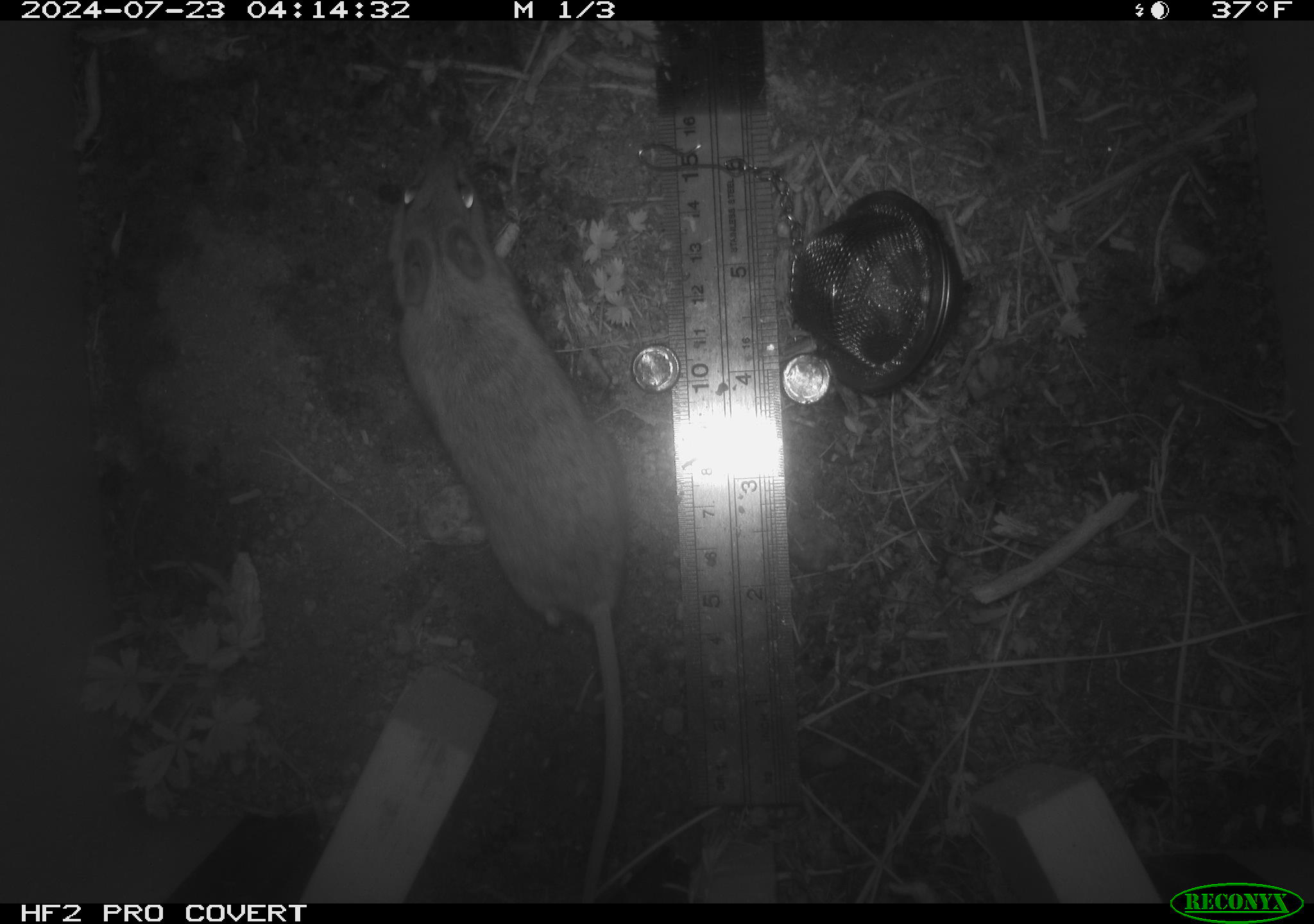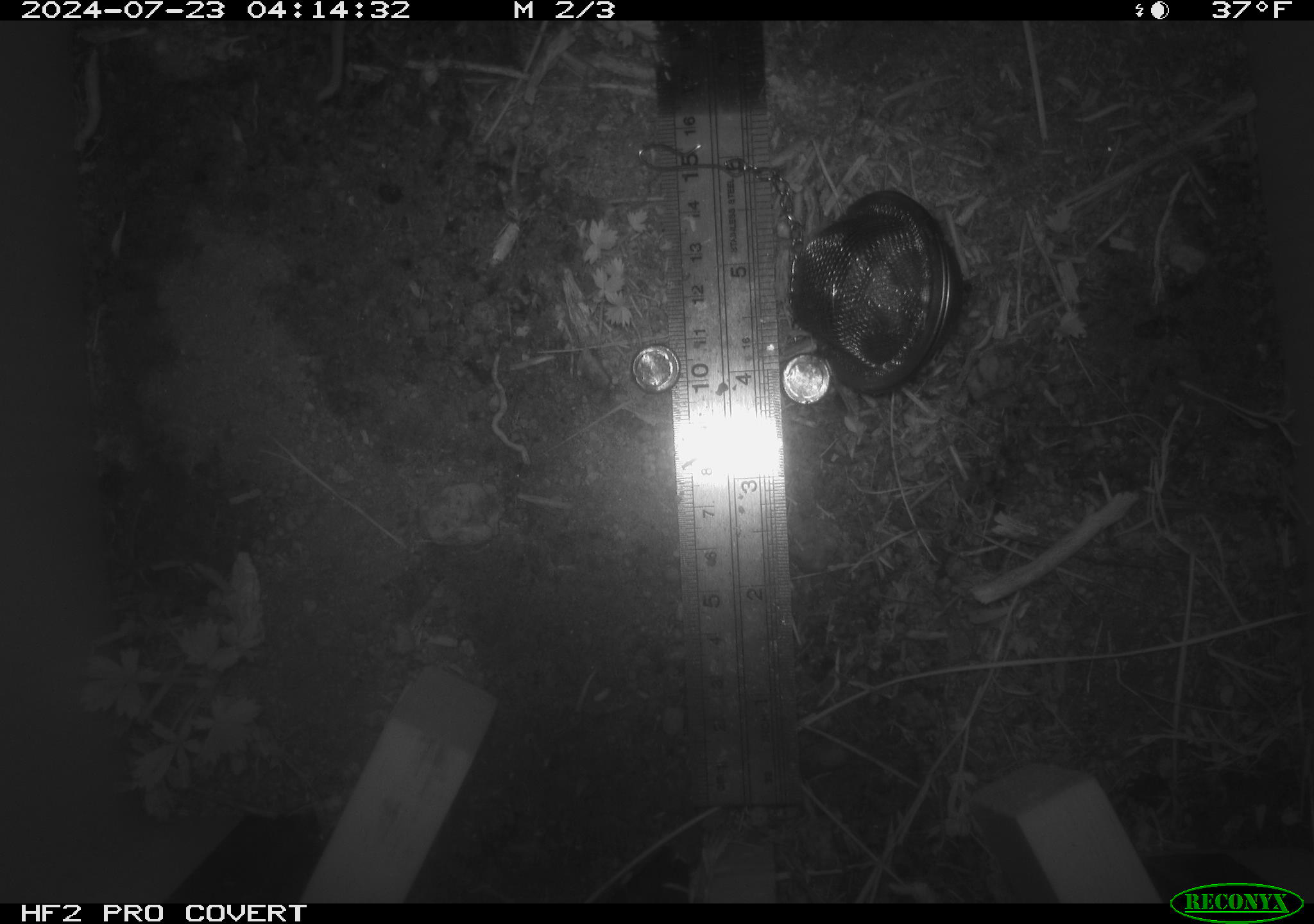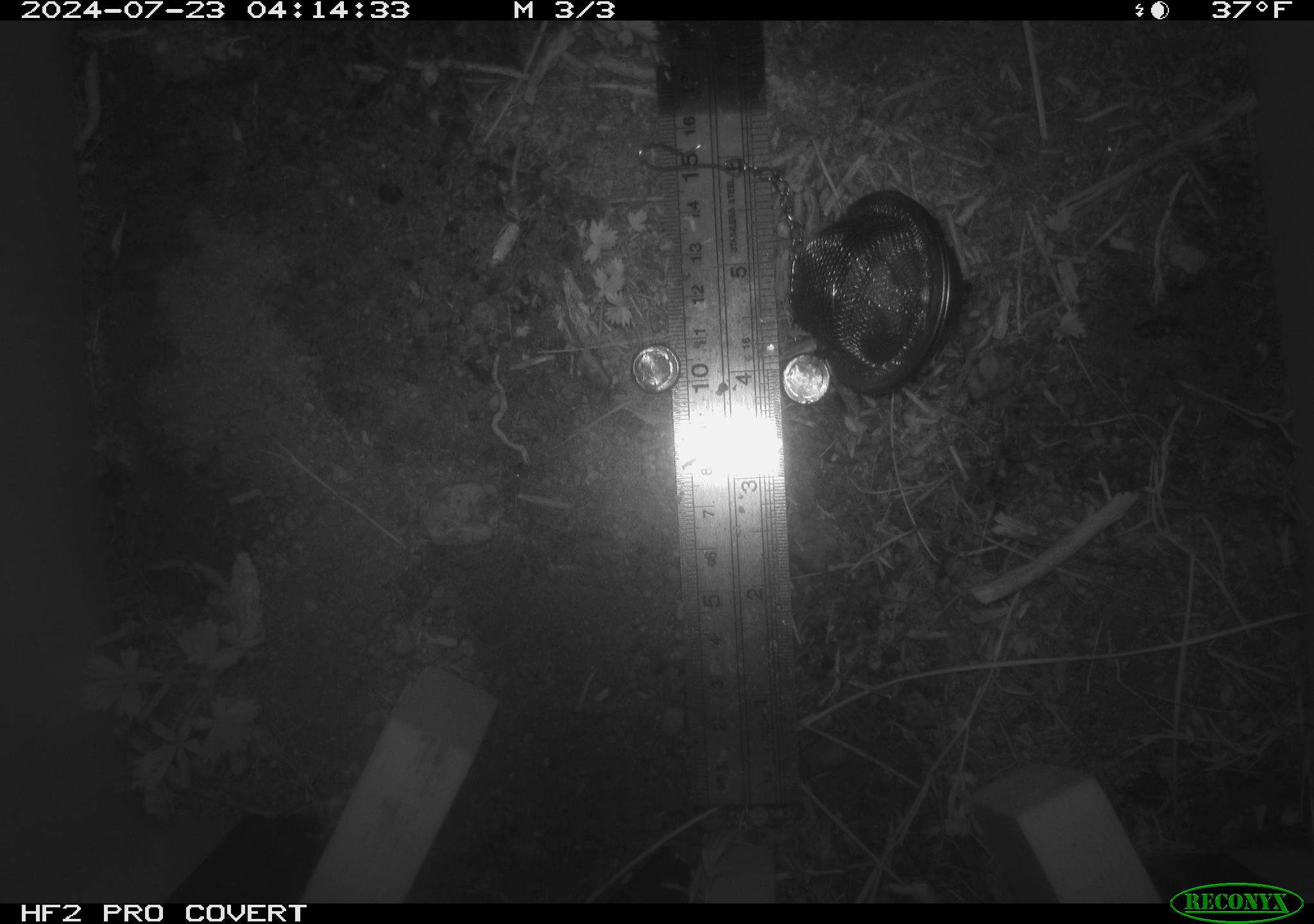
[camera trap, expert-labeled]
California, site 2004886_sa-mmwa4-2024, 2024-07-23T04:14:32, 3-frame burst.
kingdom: Animalia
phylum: Chordata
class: Mammalia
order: Rodentia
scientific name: Rodentia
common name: mouse species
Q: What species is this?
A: Mouse species (Rodentia).